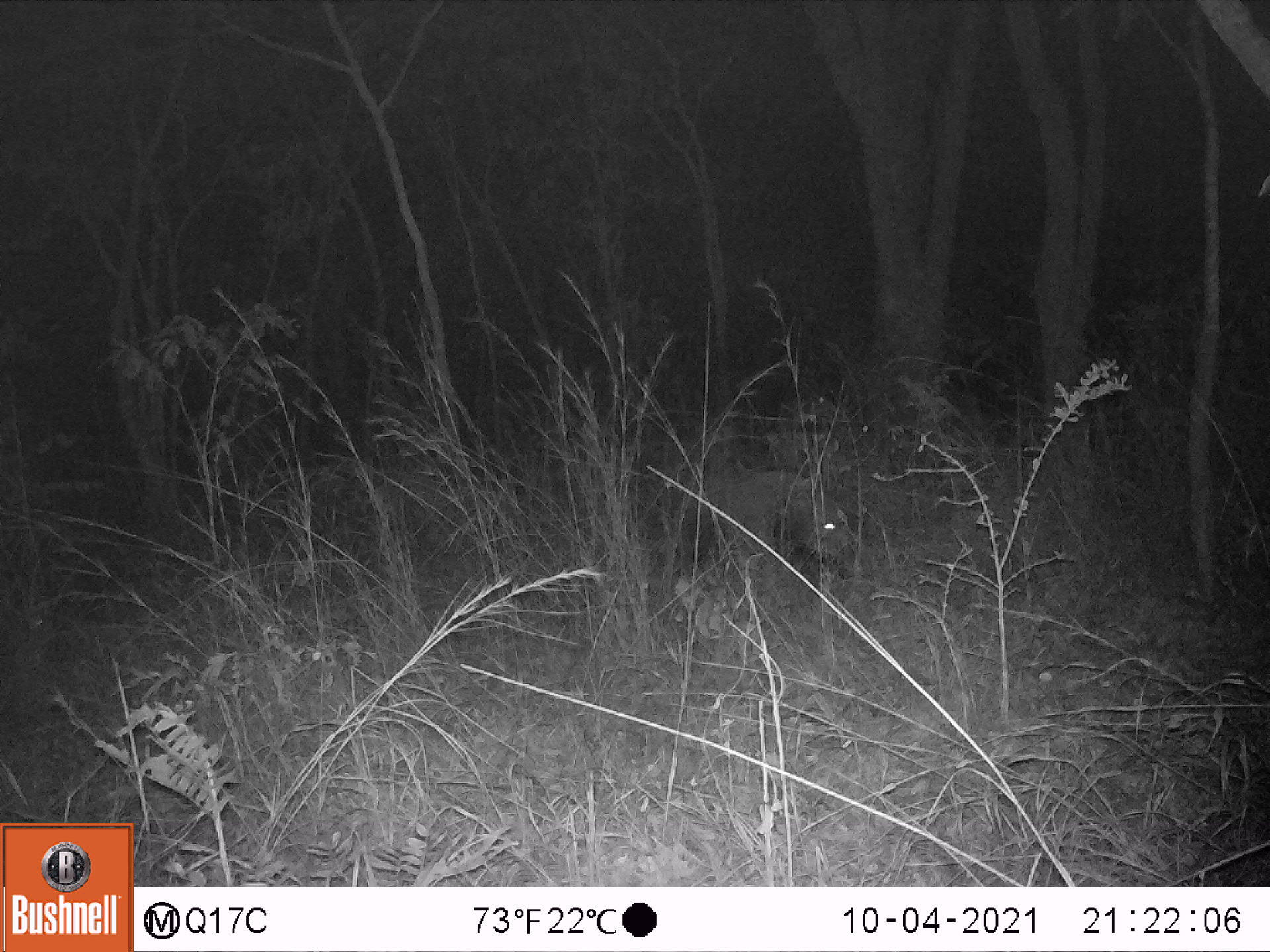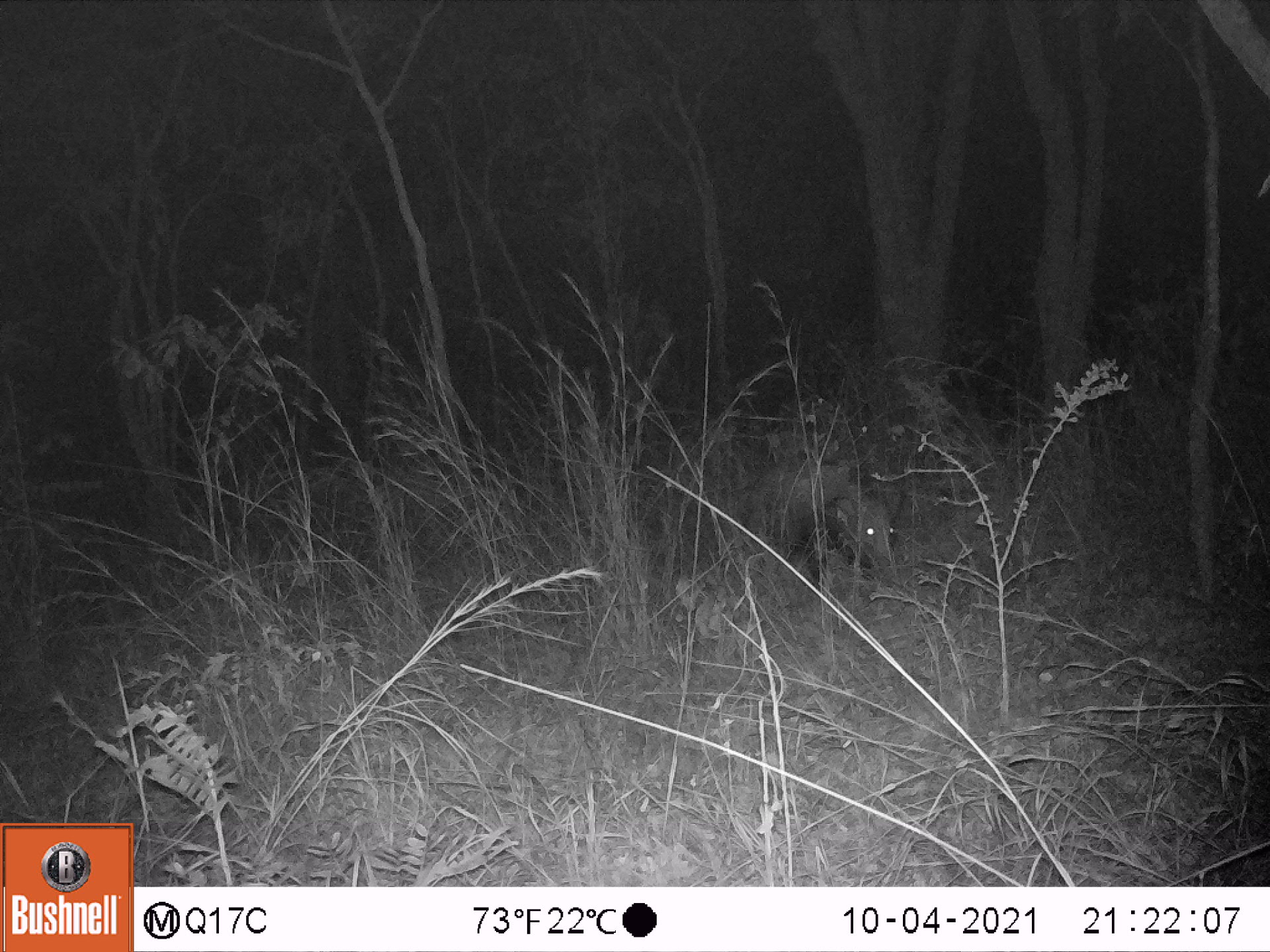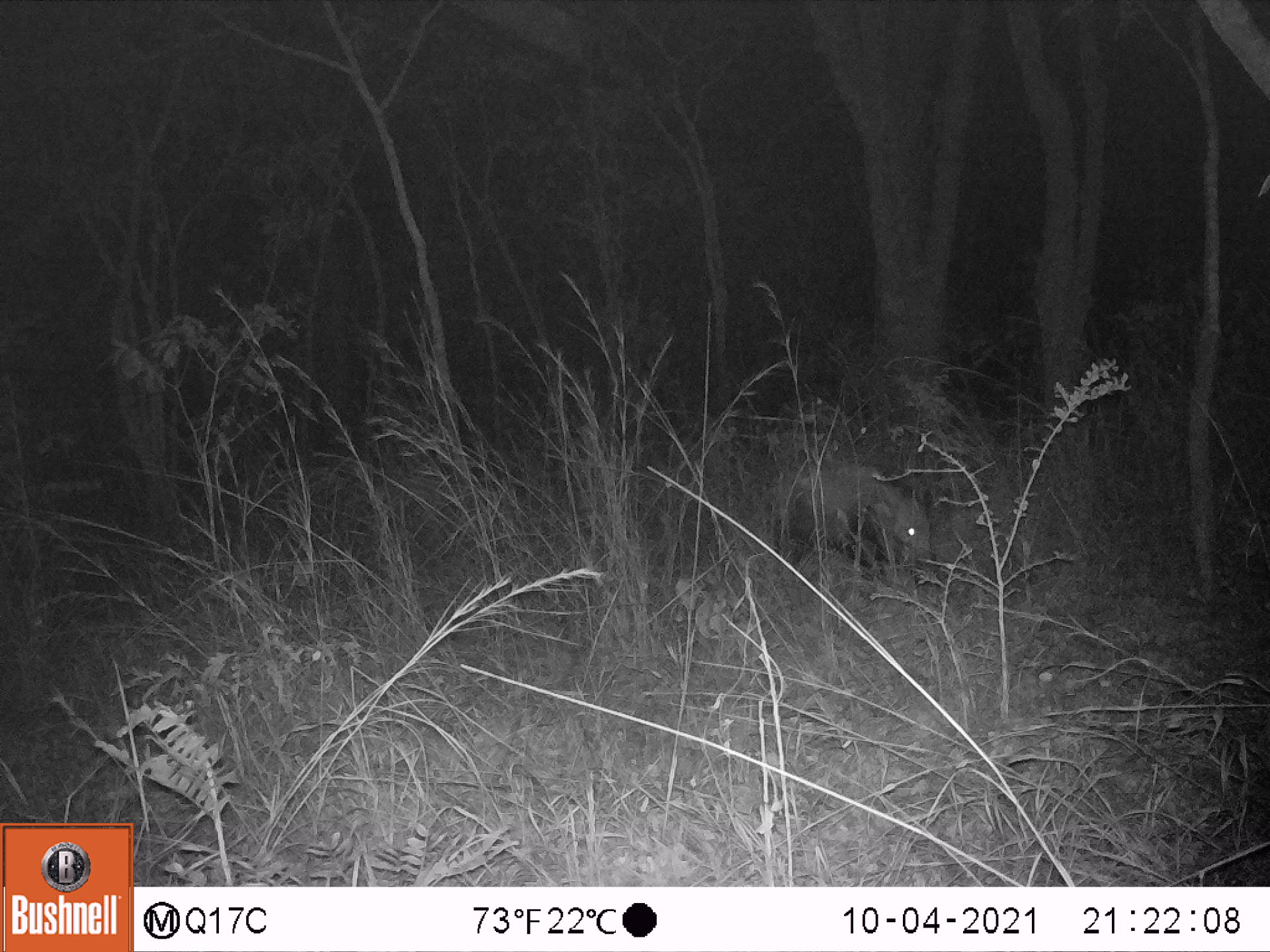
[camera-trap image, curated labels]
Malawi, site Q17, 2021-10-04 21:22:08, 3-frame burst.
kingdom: Animalia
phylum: Chordata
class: Mammalia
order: Artiodactyla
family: Suidae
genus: Potamochoerus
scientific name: Potamochoerus larvatus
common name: bushpig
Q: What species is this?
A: Bushpig (Potamochoerus larvatus).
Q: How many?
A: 1.